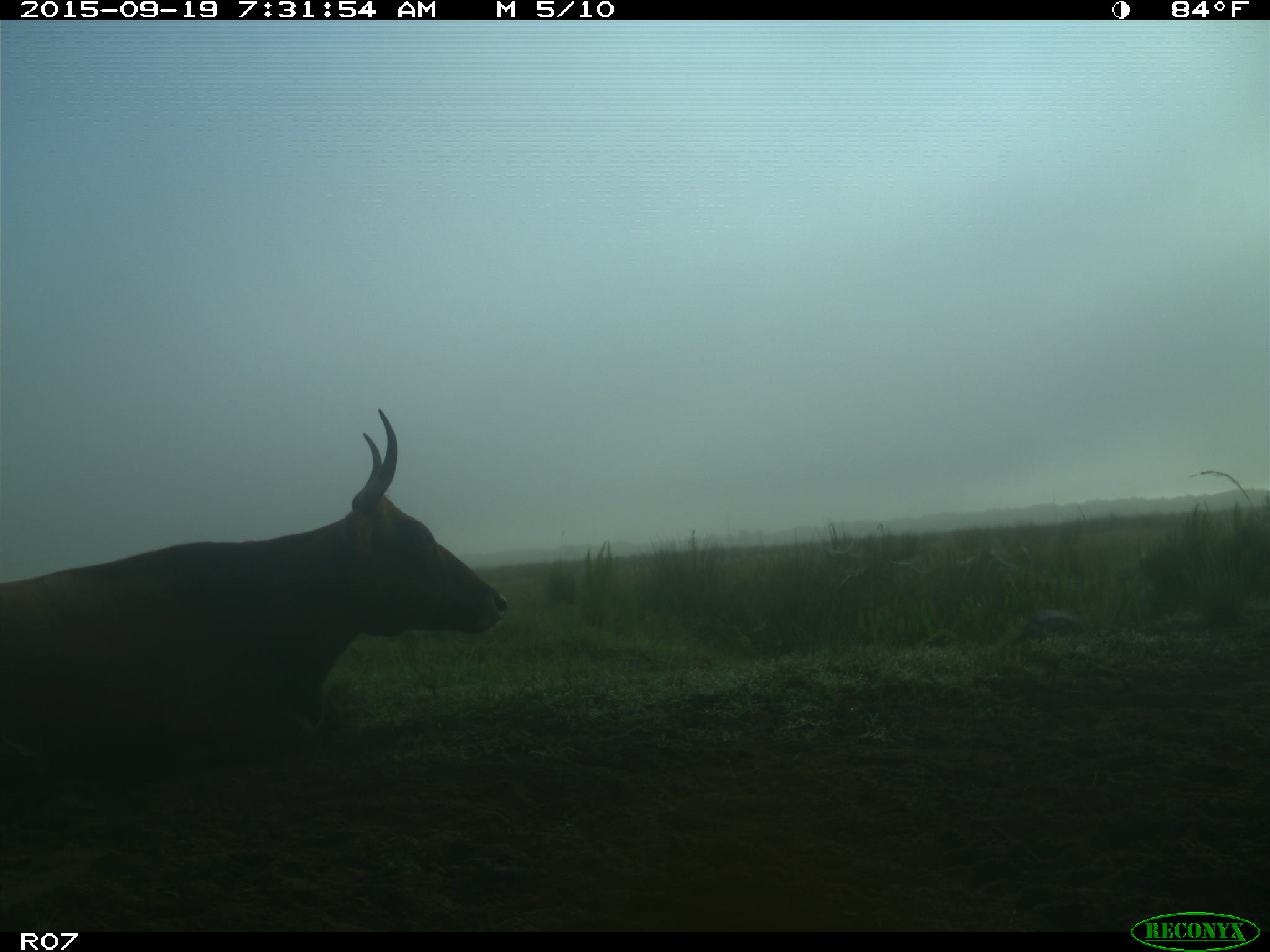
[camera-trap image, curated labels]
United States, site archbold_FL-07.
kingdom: Animalia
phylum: Chordata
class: Mammalia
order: Artiodactyla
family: Bovidae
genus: Bos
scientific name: Bos taurus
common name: domestic cow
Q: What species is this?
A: Bos taurus (domestic cow).